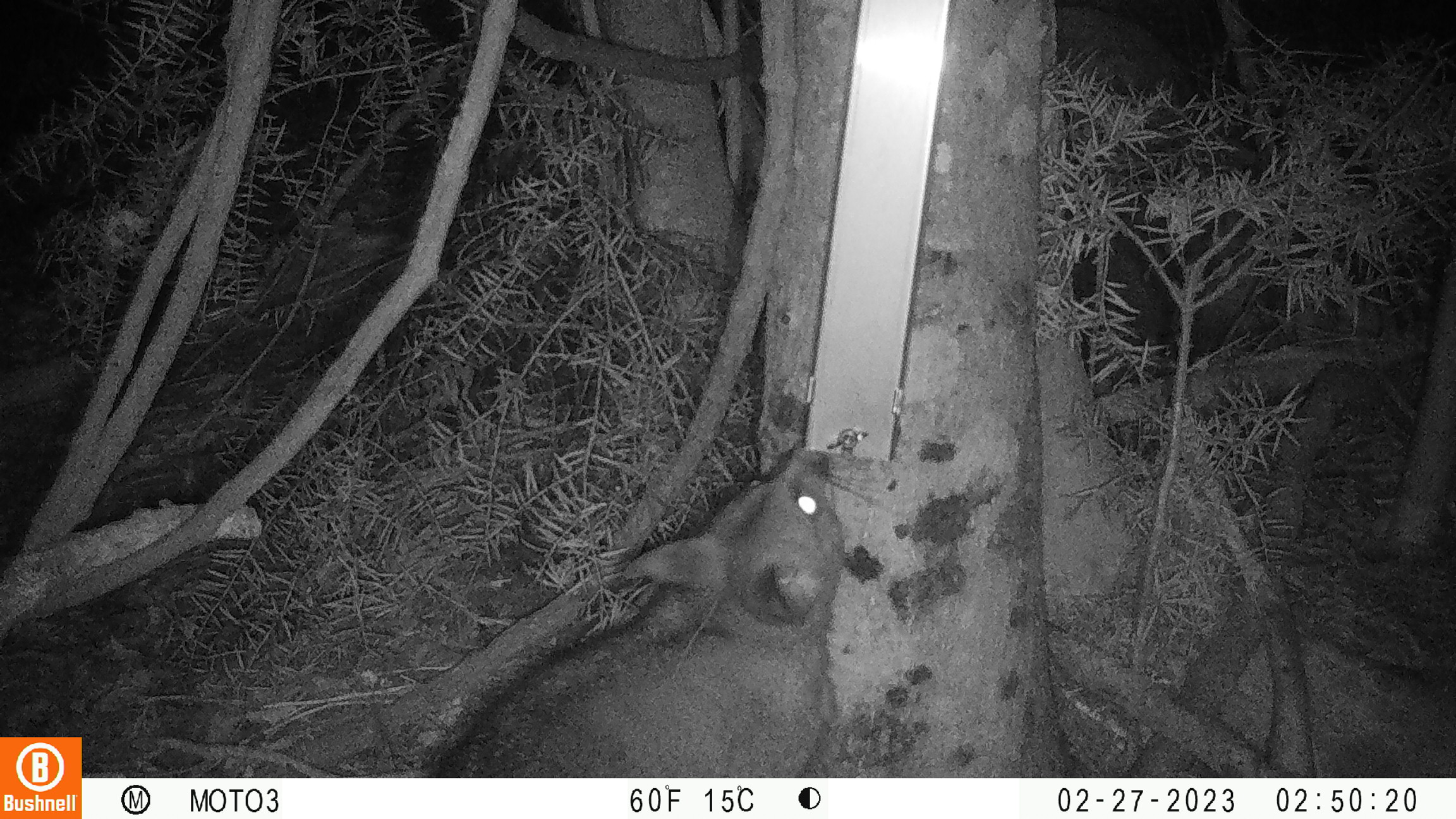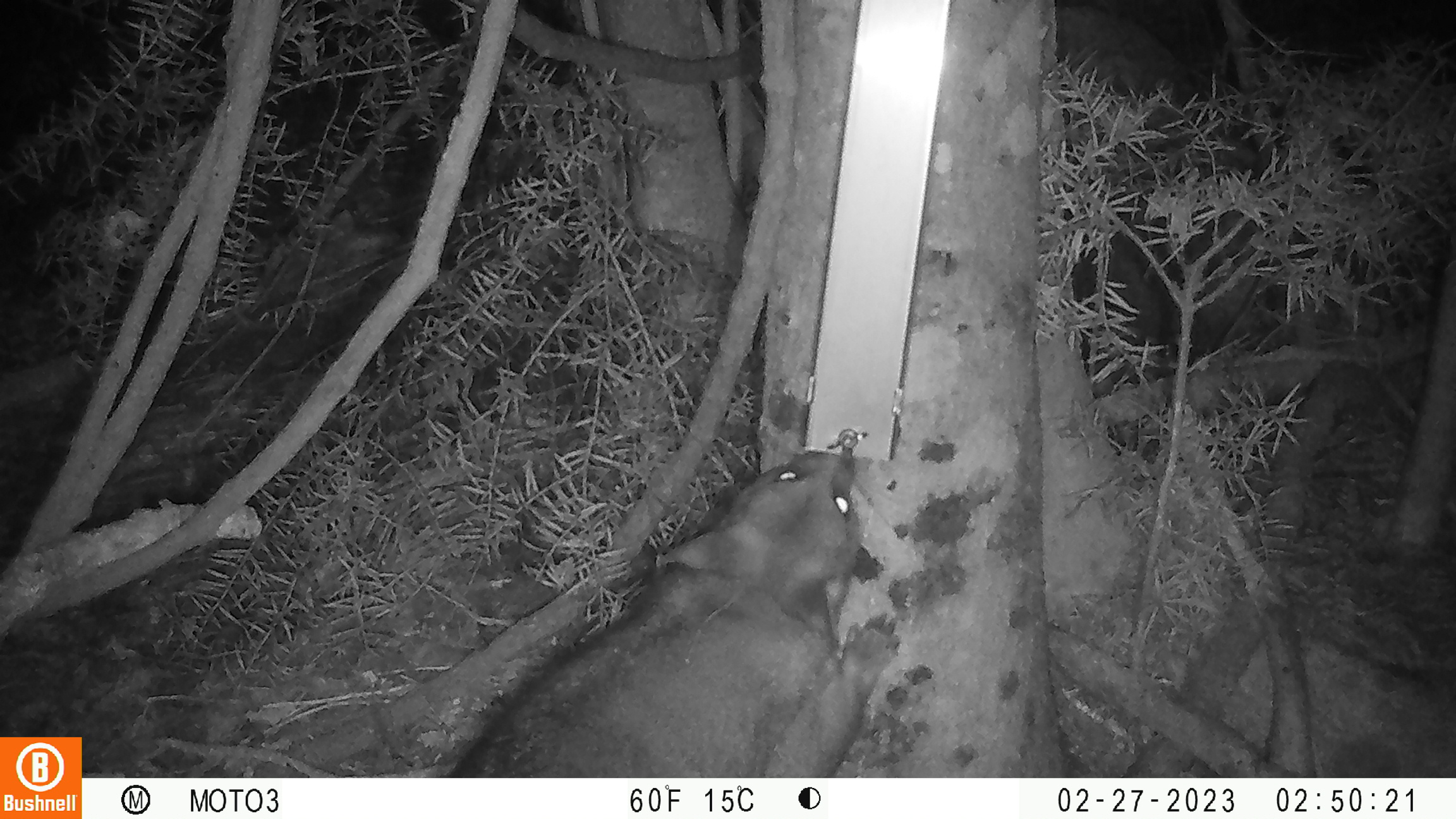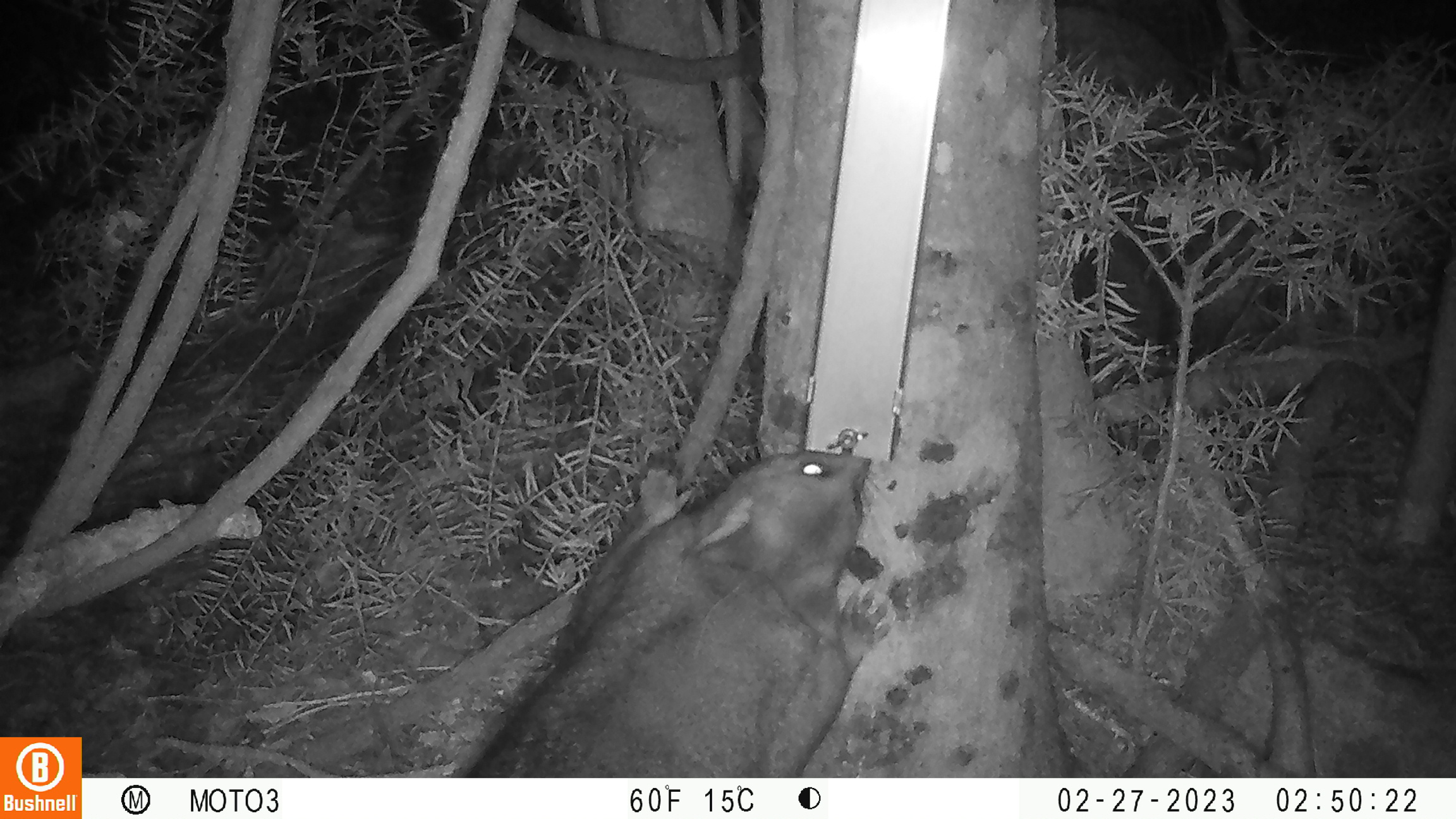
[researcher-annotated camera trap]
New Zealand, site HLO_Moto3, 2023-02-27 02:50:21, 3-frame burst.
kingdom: Animalia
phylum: Chordata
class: Mammalia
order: Diprotodontia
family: Phalangeridae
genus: Trichosurus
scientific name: Trichosurus vulpecula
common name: common brushtail possum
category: possum